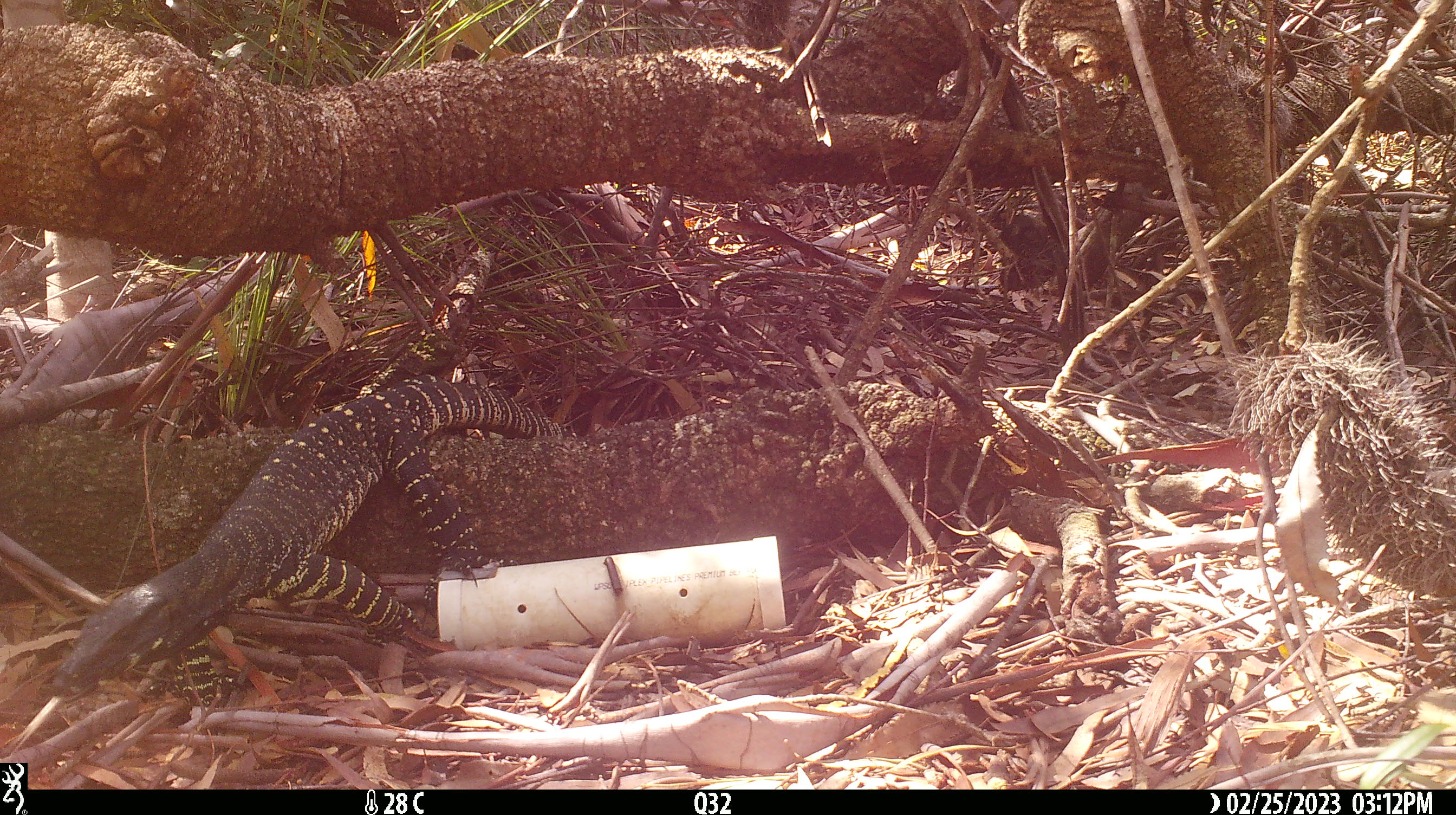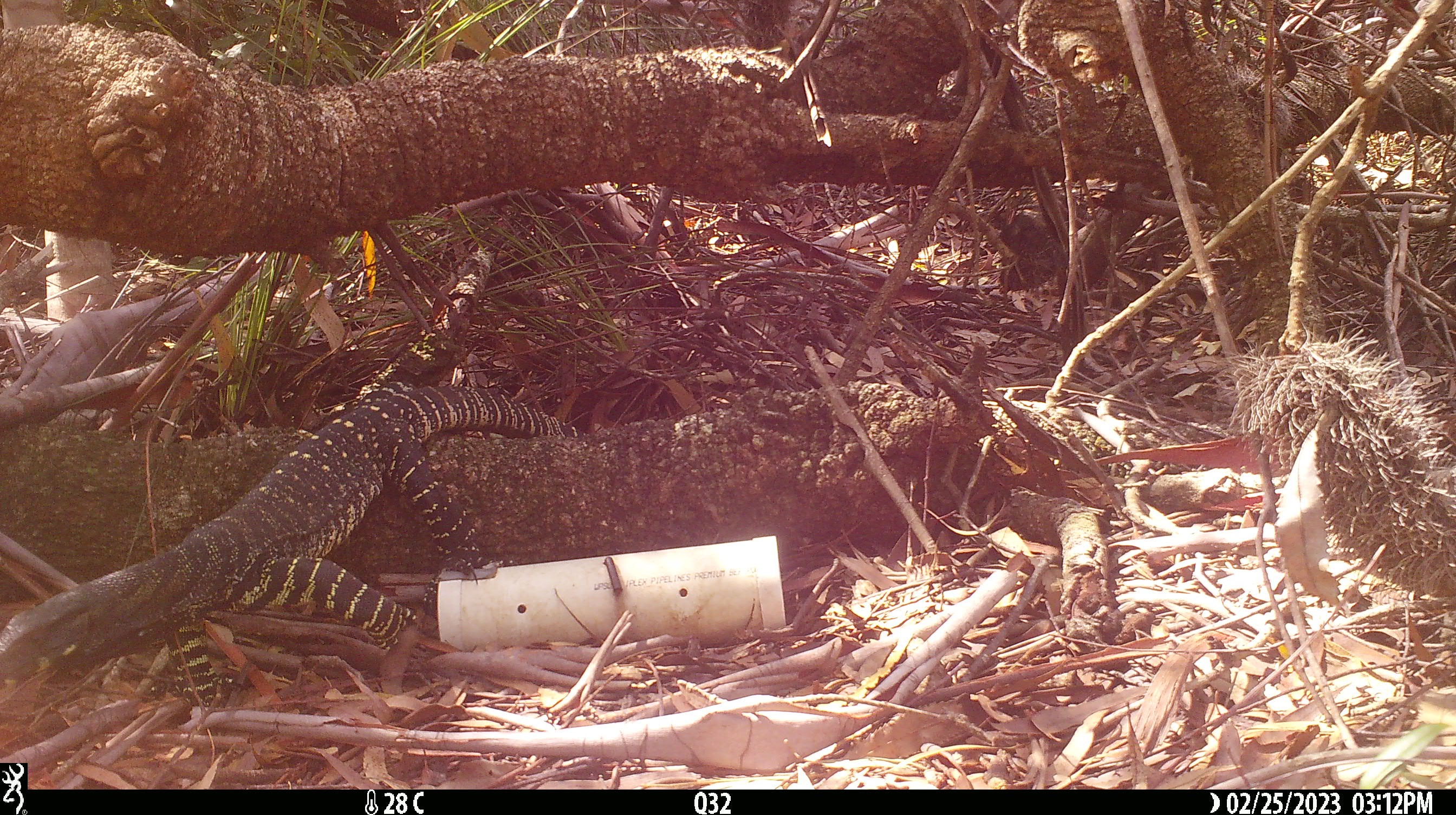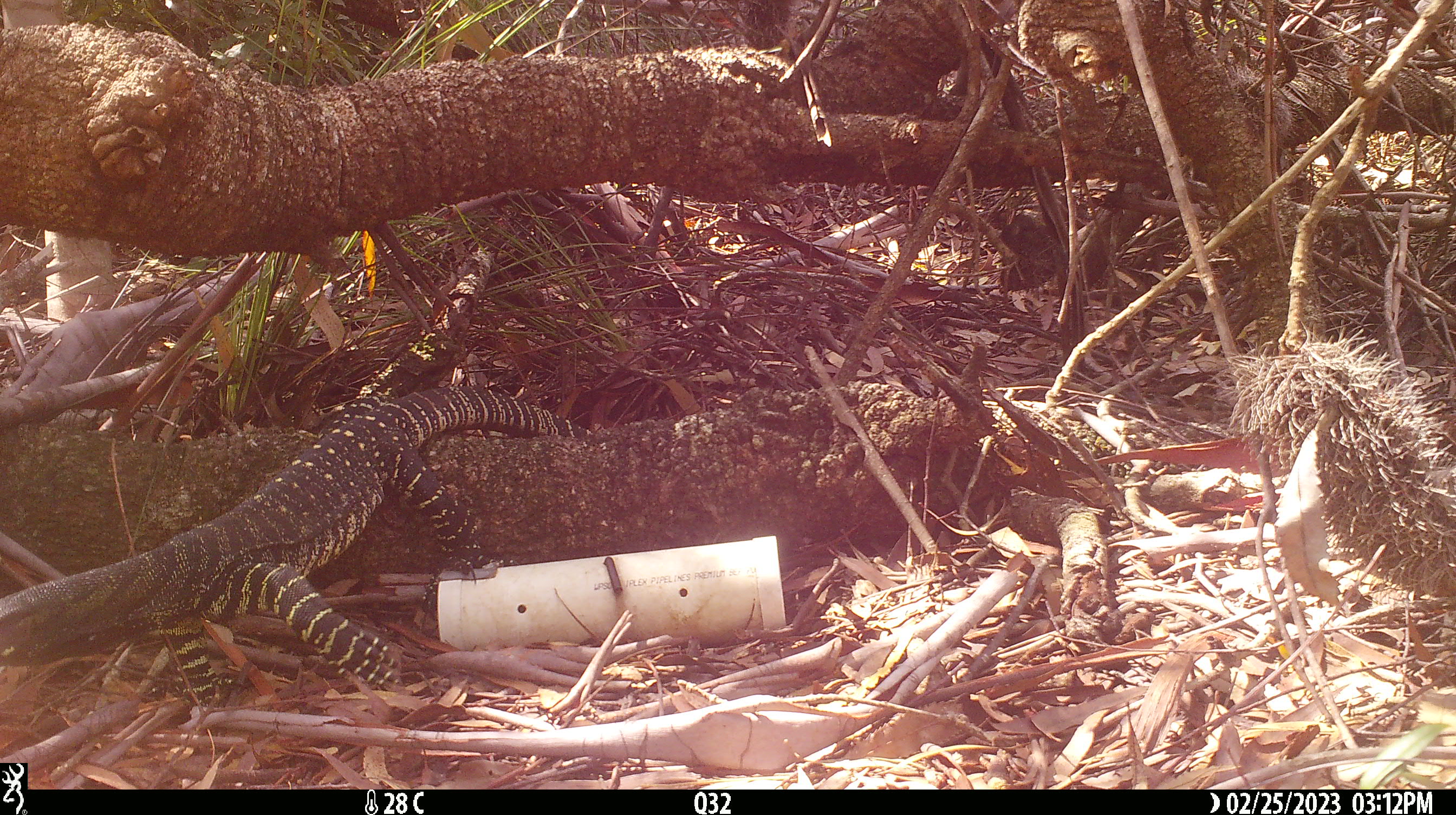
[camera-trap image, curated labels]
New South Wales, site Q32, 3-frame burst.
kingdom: Animalia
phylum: Chordata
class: Reptilia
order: Squamata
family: Varanidae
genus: Varanus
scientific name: Varanus varius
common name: lace monitor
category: goanna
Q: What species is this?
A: Goanna (lace monitor) (Varanus varius).